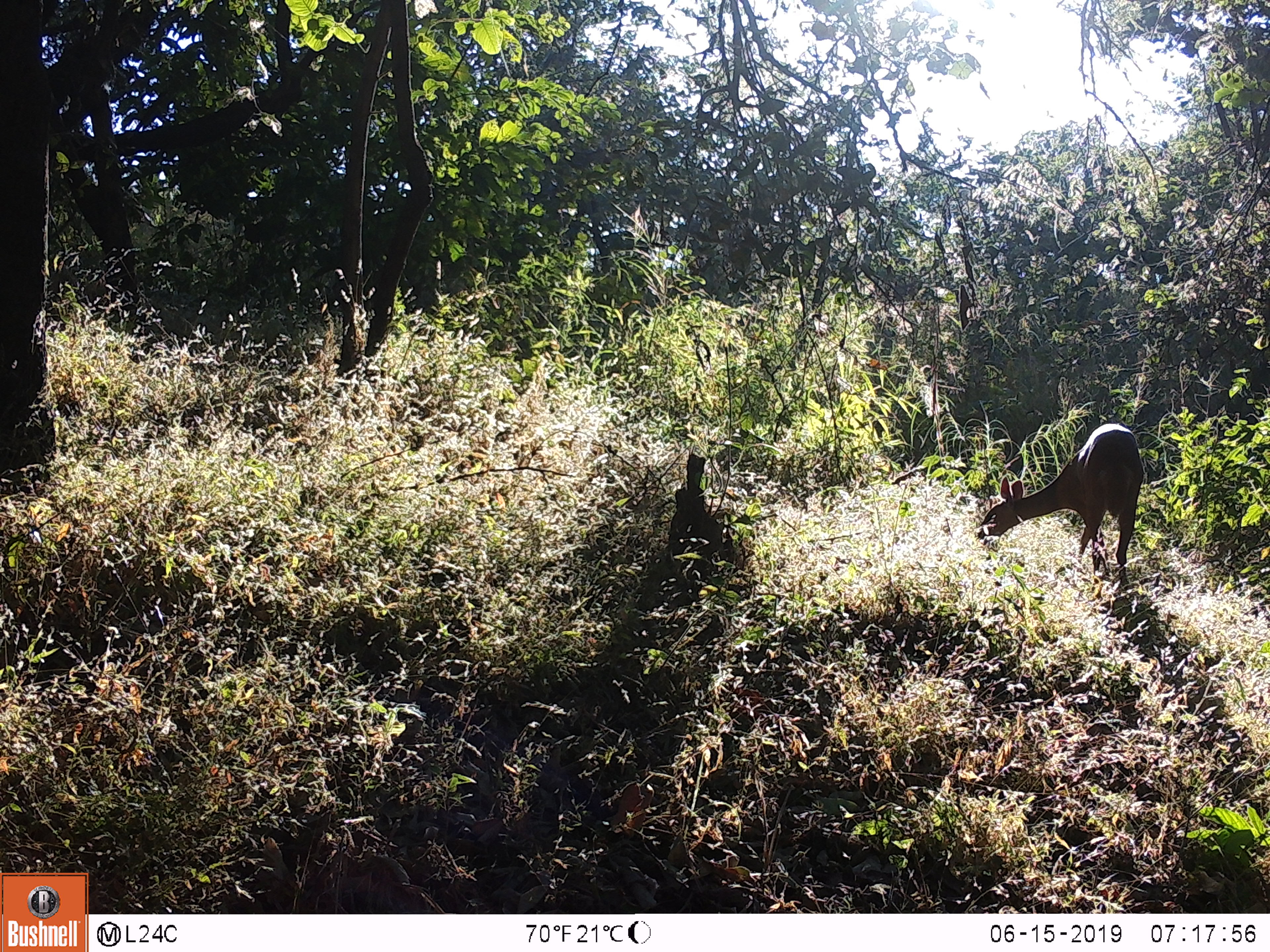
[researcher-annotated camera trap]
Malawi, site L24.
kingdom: Animalia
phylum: Chordata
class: Mammalia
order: Artiodactyla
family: Bovidae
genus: Tragelaphus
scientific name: Tragelaphus sylvaticus sylvaticus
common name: cape bushbuck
Cape bushbuck (Tragelaphus sylvaticus sylvaticus), count 1.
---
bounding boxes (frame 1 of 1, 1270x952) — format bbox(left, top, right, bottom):
cape bushbuck: bbox(970, 416, 1145, 607)